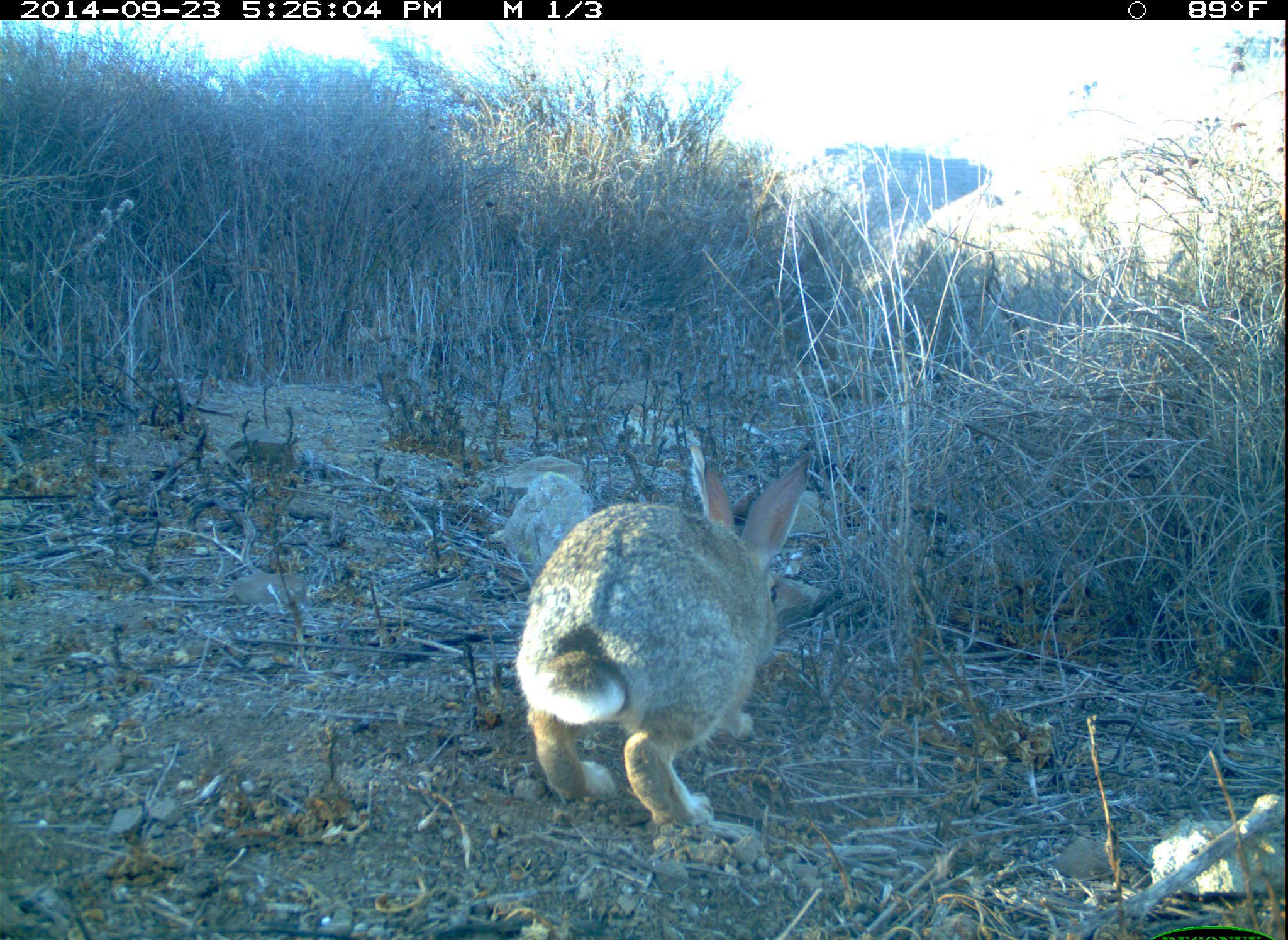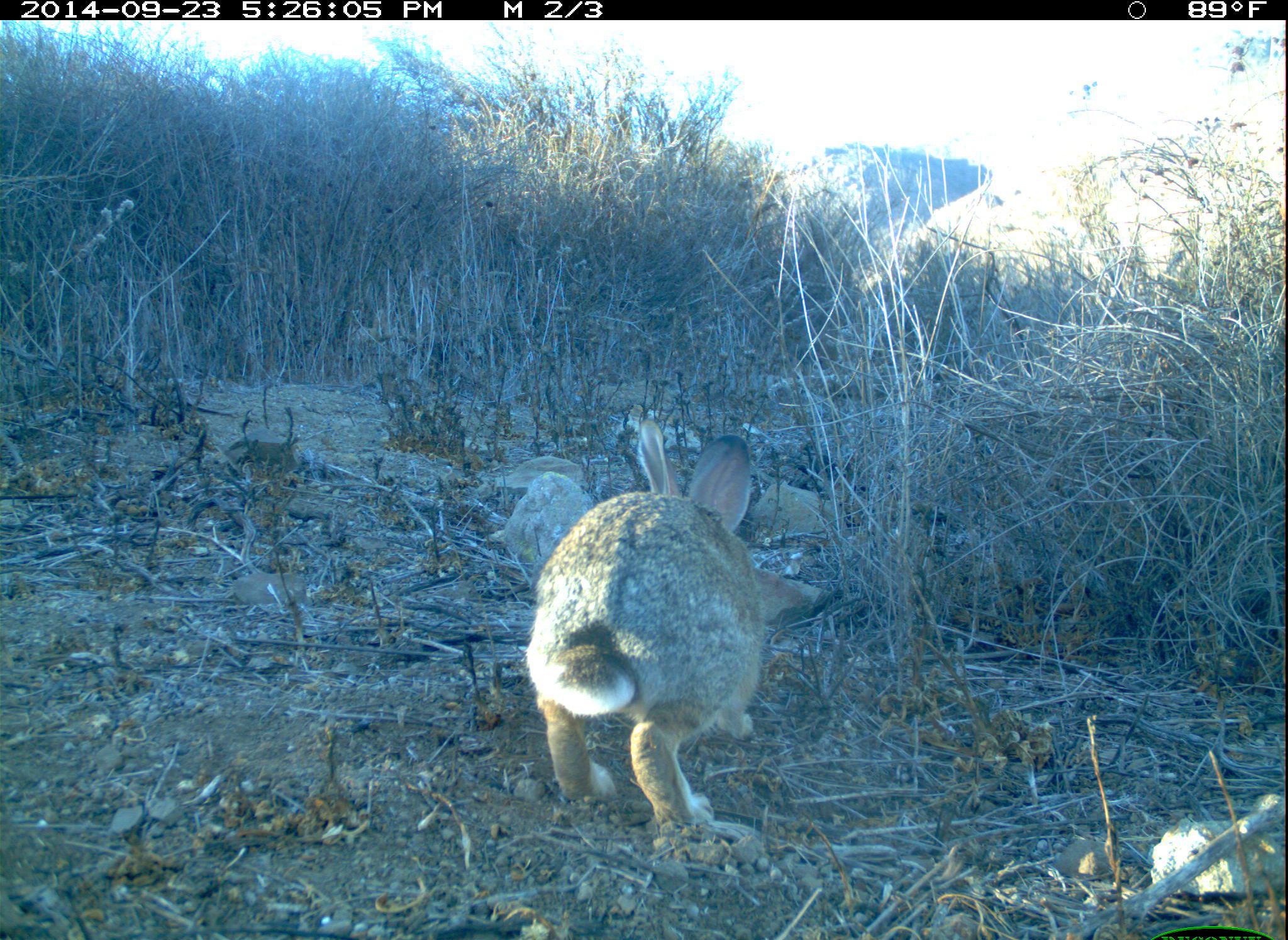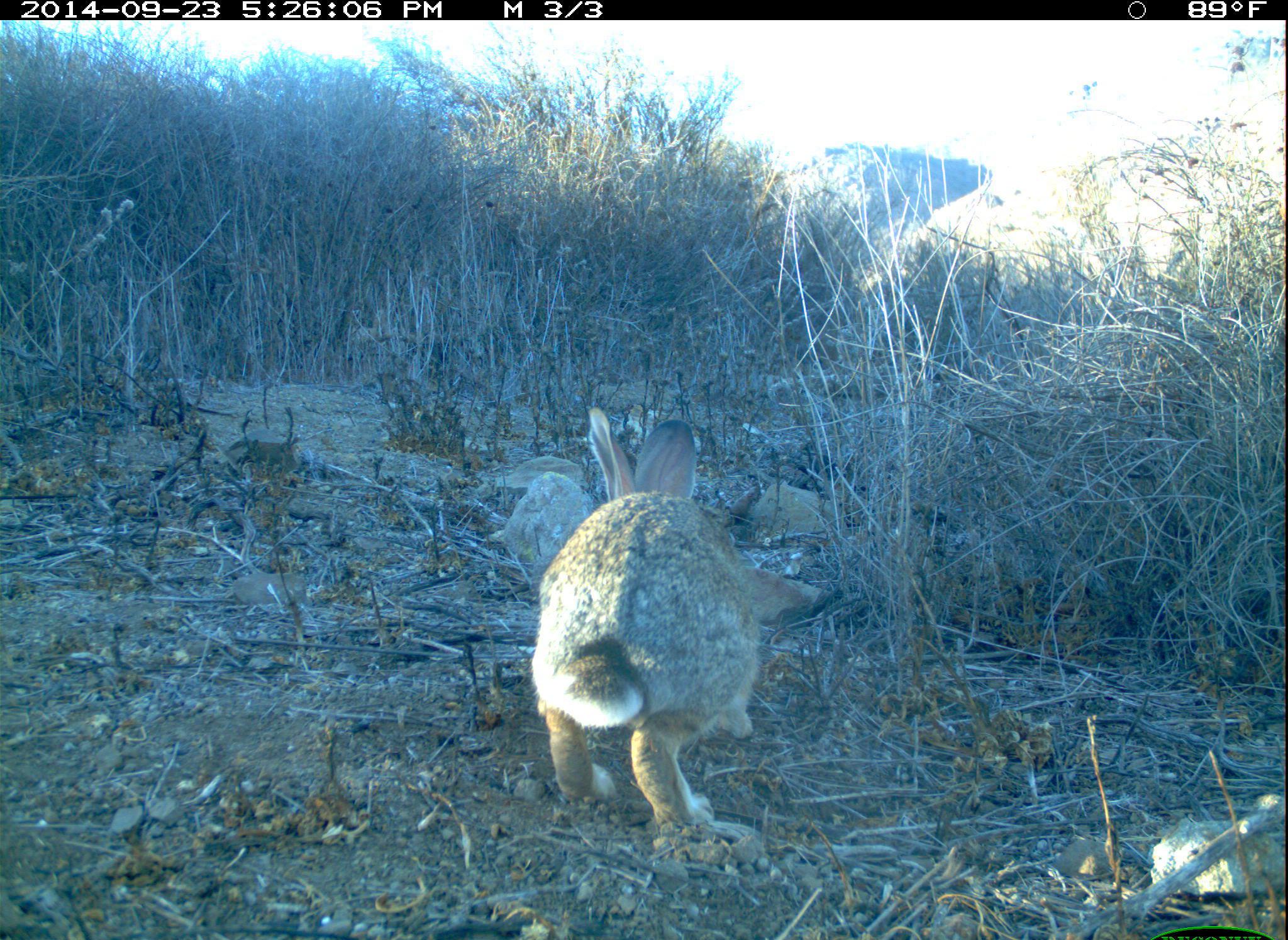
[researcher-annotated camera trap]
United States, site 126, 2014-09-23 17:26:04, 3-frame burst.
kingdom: Animalia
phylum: Chordata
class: Mammalia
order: Lagomorpha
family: Leporidae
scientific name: Leporidae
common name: rabbits and hares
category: rabbit